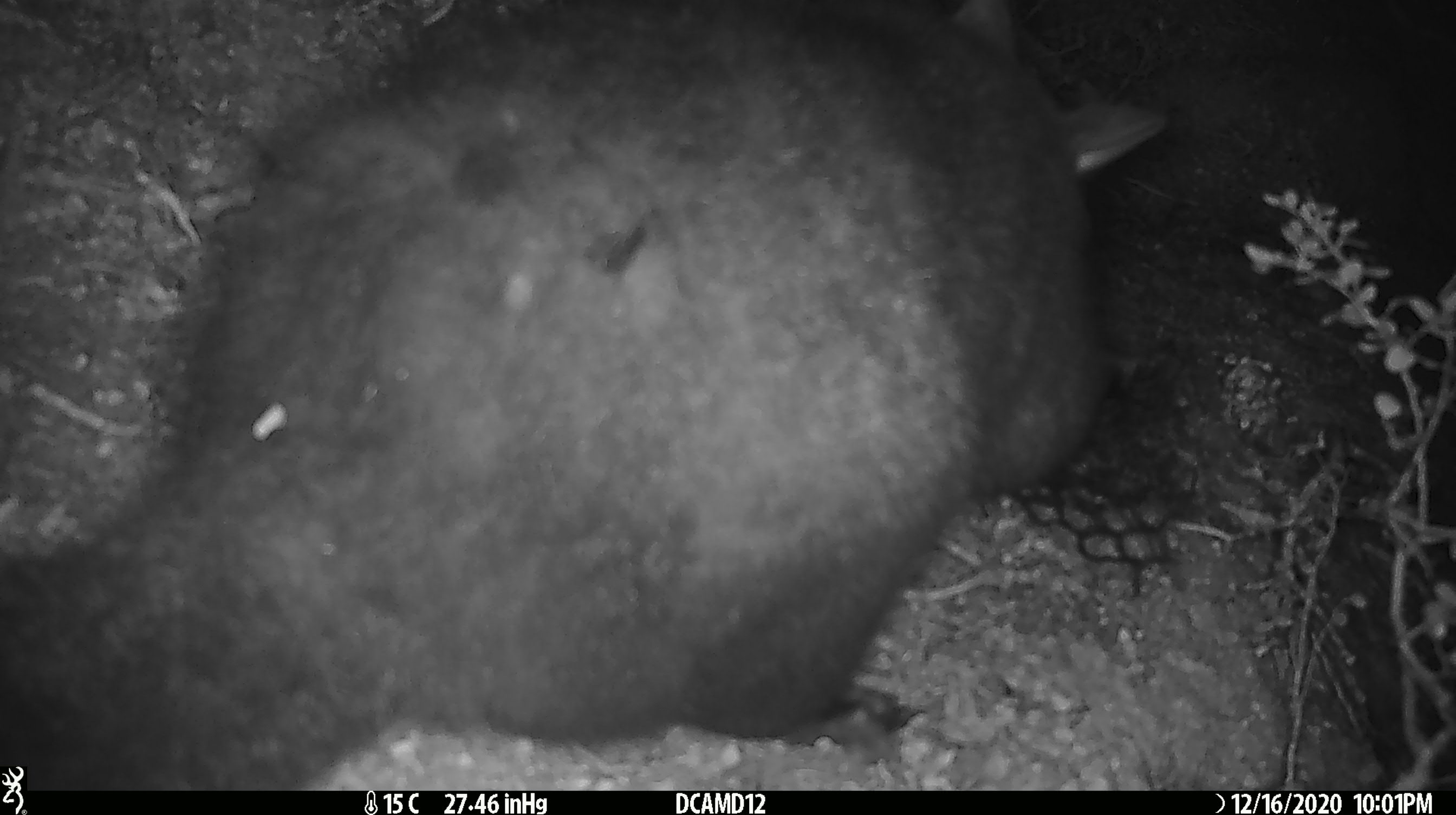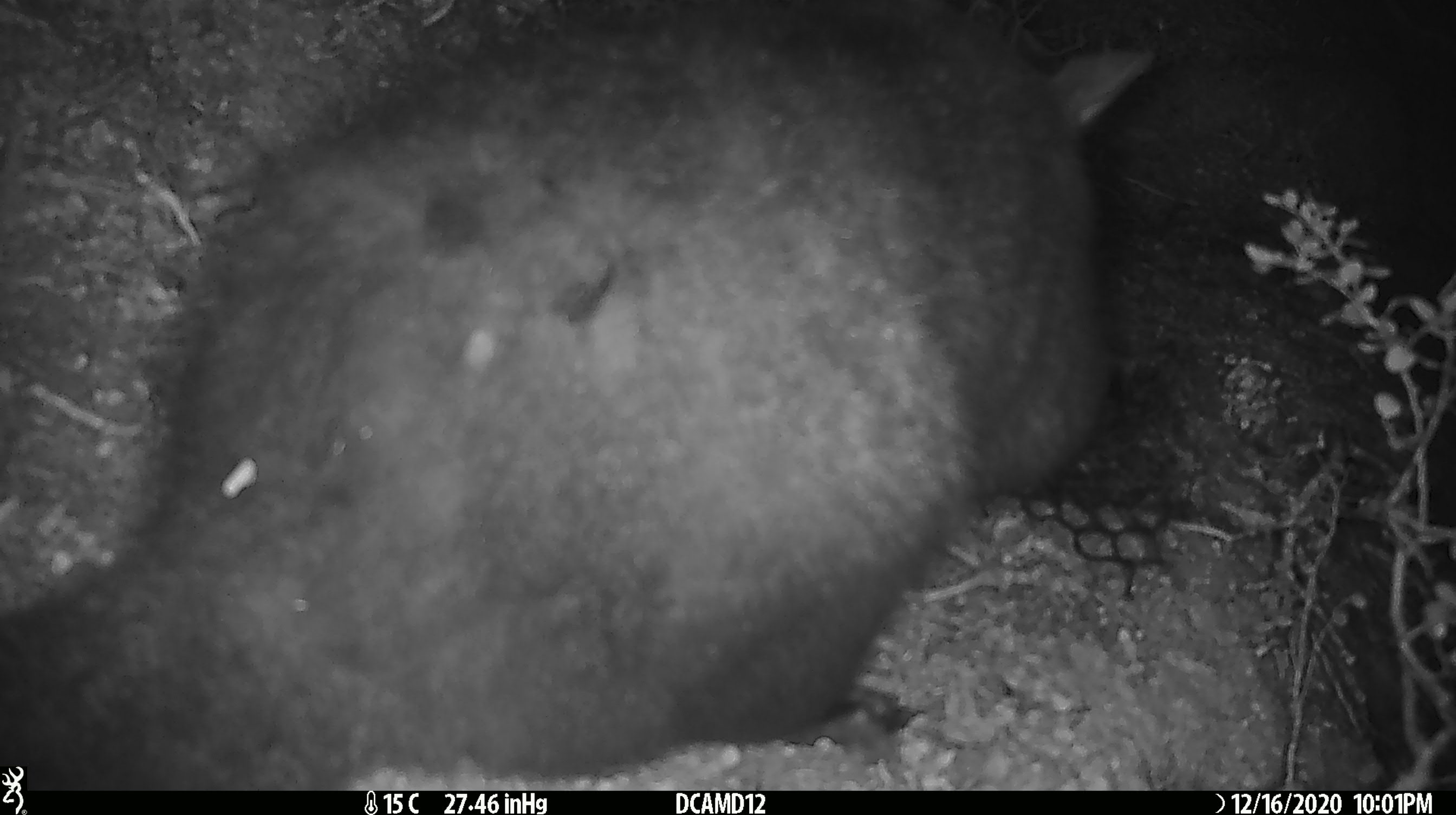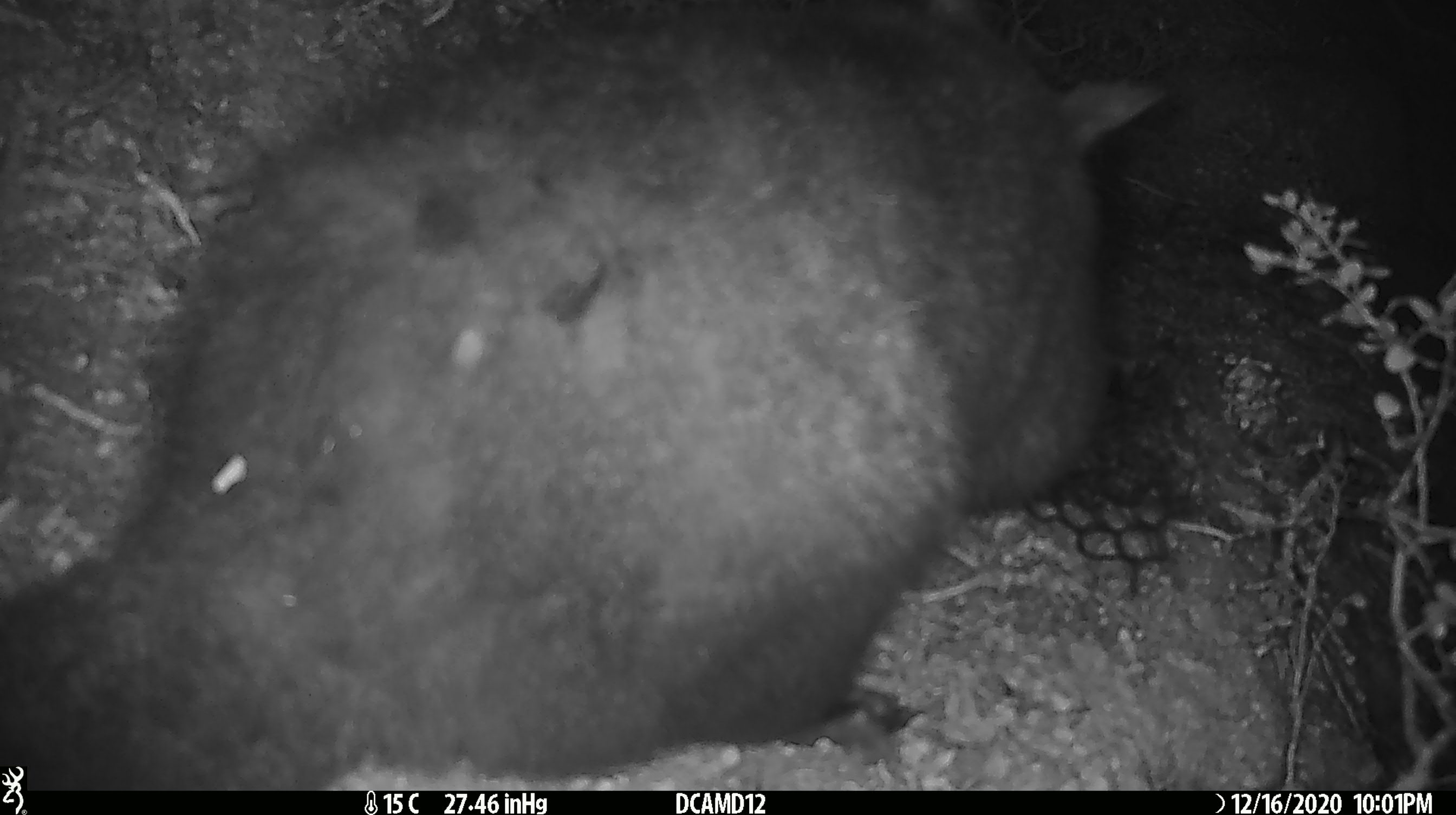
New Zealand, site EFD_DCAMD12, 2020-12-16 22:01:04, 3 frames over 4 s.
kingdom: Animalia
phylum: Chordata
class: Mammalia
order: Diprotodontia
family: Phalangeridae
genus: Trichosurus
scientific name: Trichosurus vulpecula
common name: common brushtail possum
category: possum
Possum (common brushtail possum) (Trichosurus vulpecula).